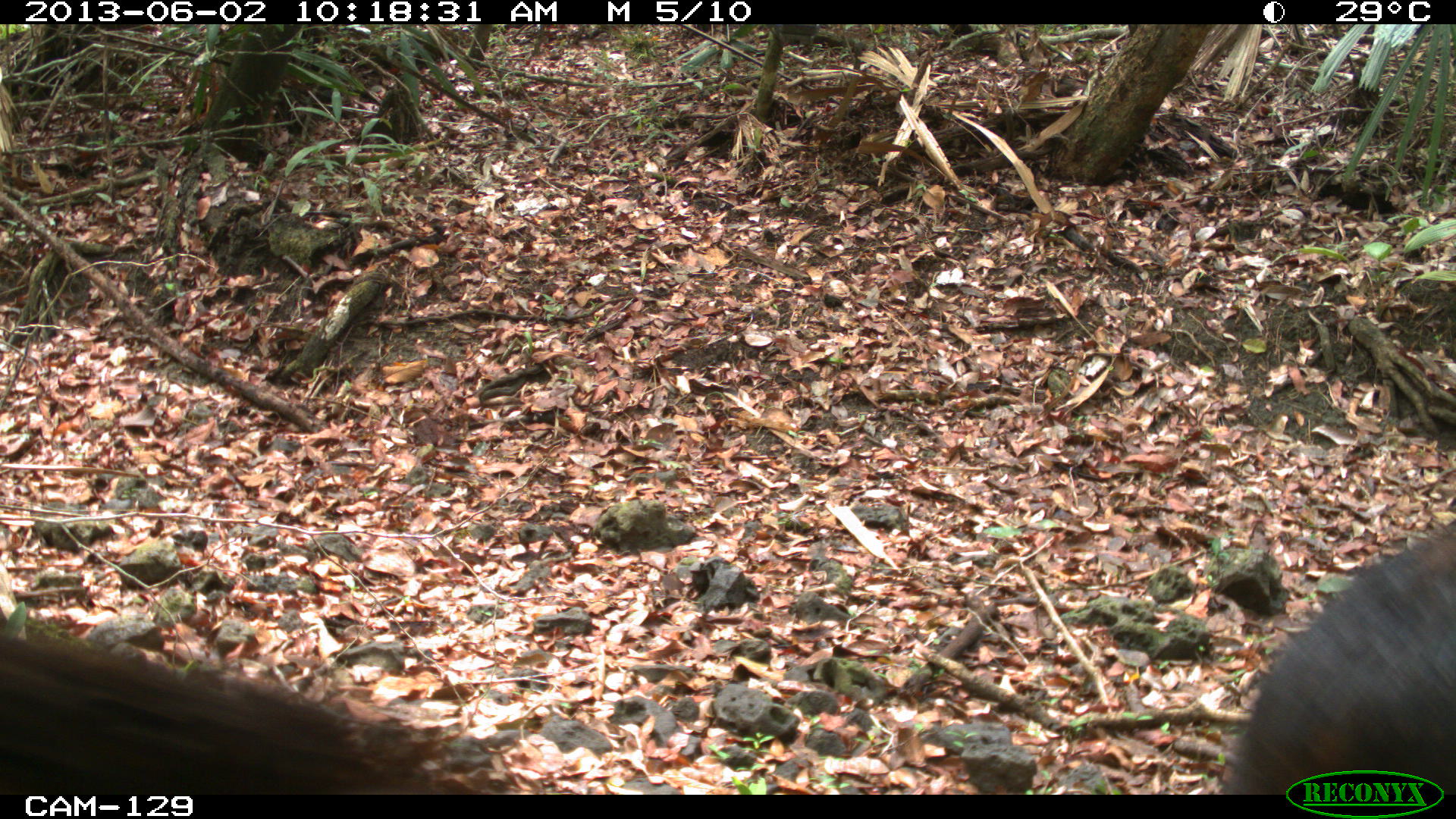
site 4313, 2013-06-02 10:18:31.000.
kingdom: Animalia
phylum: Chordata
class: Mammalia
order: Artiodactyla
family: Tayassuidae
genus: Tayassu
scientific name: Tayassu pecari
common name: white-lipped peccary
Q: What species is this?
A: Tayassu pecari (white-lipped peccary).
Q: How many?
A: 4.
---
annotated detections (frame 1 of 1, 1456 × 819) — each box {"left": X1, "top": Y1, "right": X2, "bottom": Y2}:
tayassu pecari: {"left": 0, "top": 629, "right": 500, "bottom": 799}; {"left": 1200, "top": 509, "right": 1456, "bottom": 794}